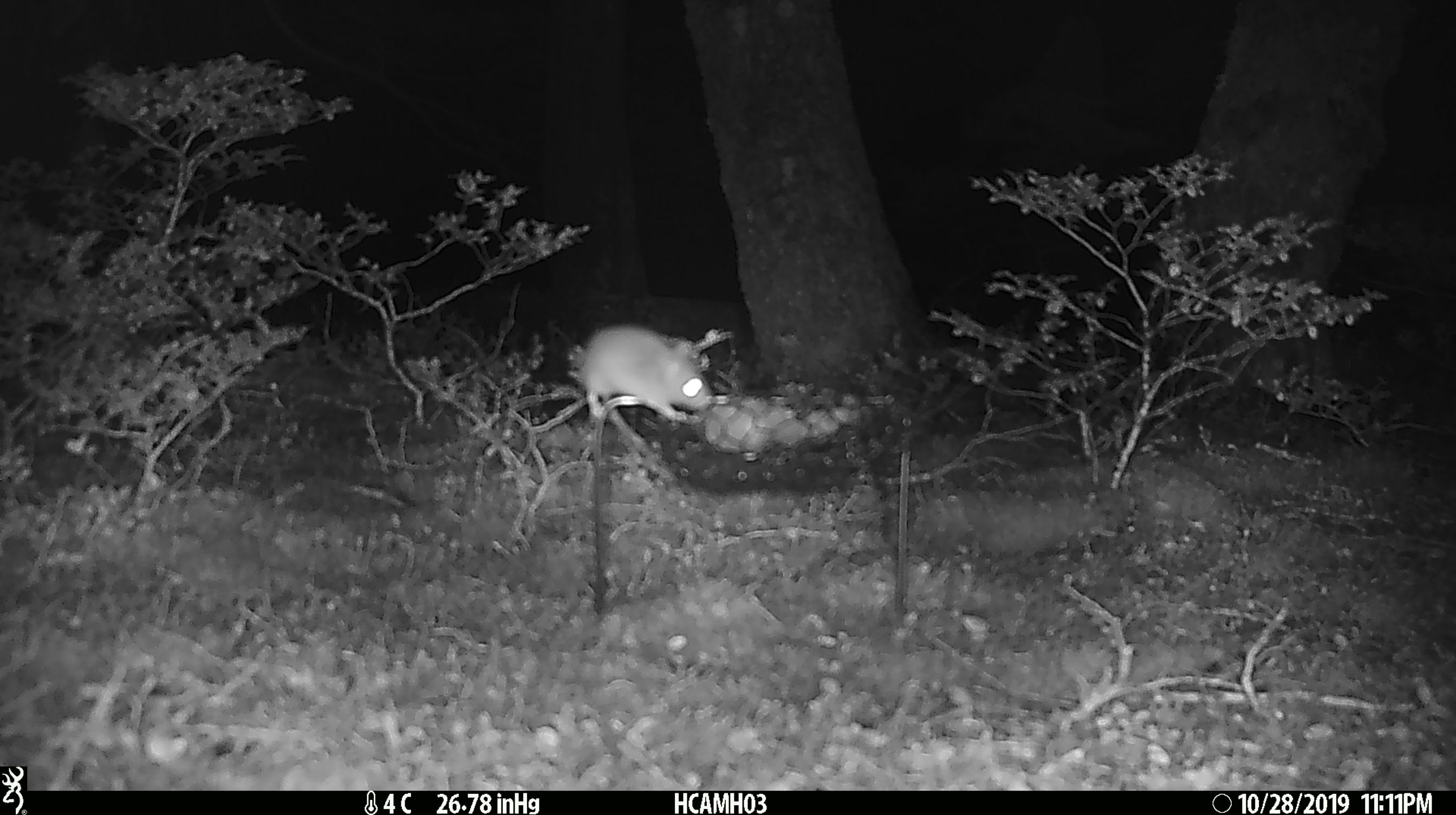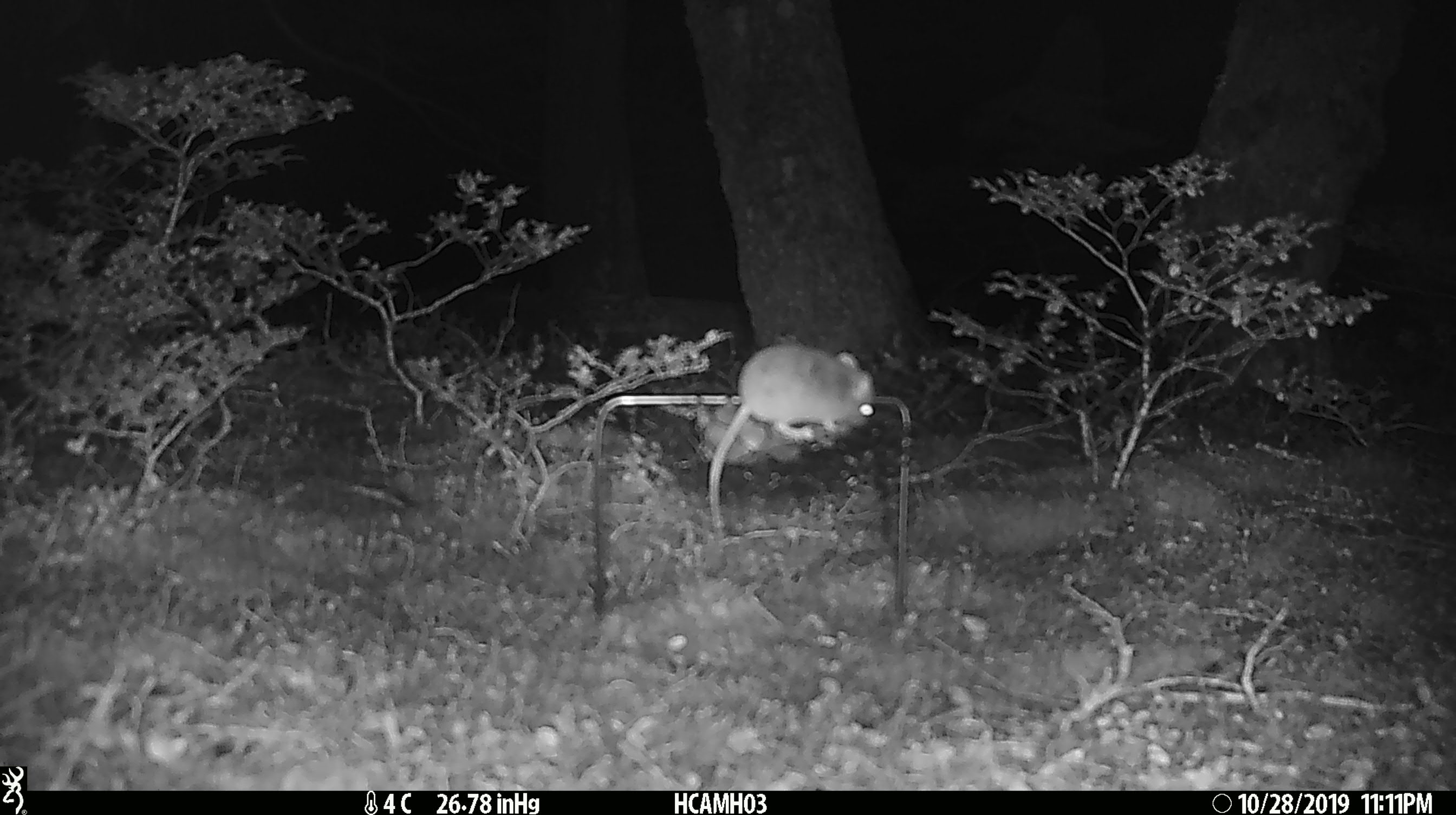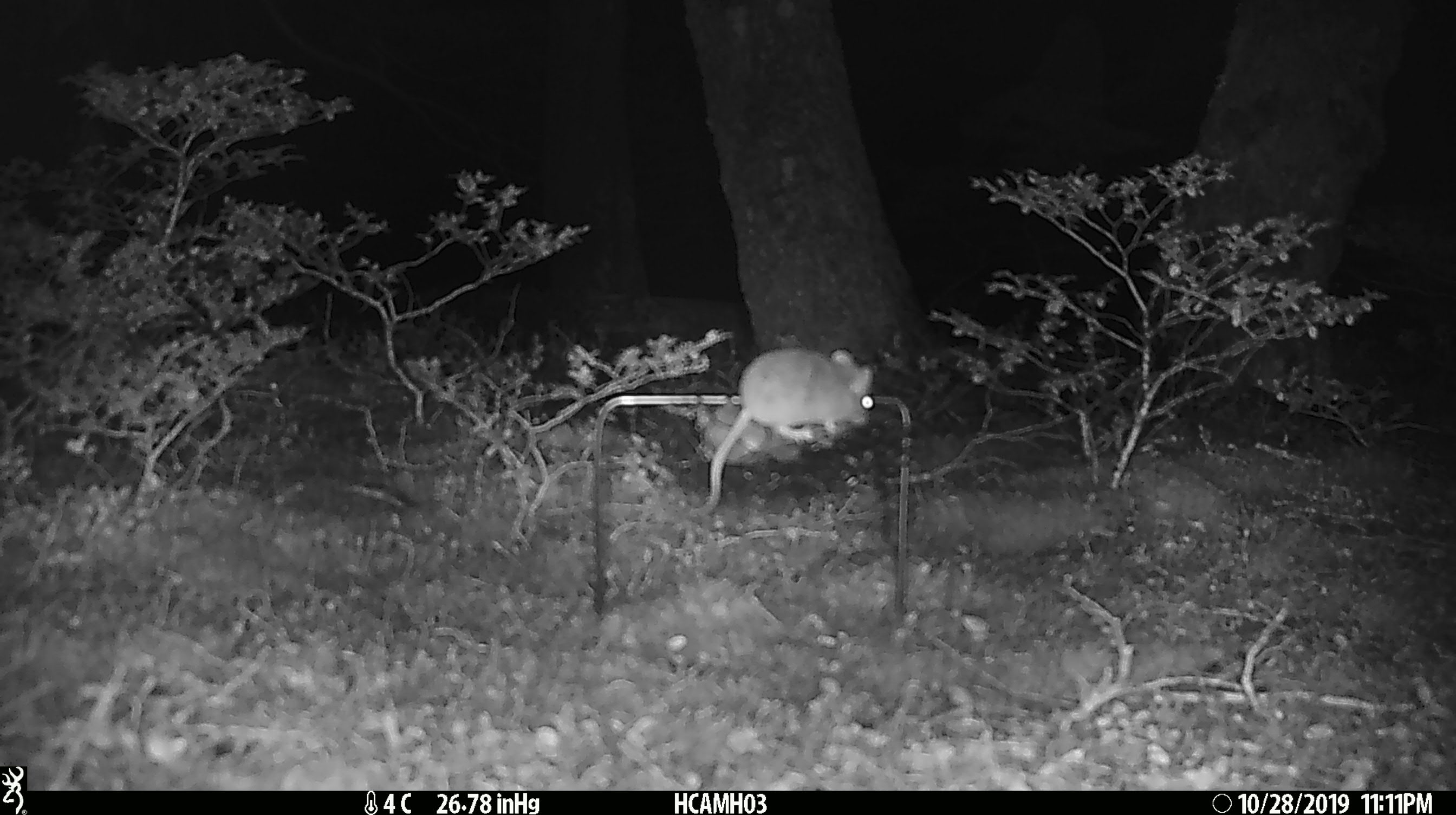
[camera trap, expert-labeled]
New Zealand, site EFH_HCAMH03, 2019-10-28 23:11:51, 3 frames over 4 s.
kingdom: Animalia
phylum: Chordata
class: Mammalia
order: Rodentia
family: Muridae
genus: Mus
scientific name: Mus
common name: mouse